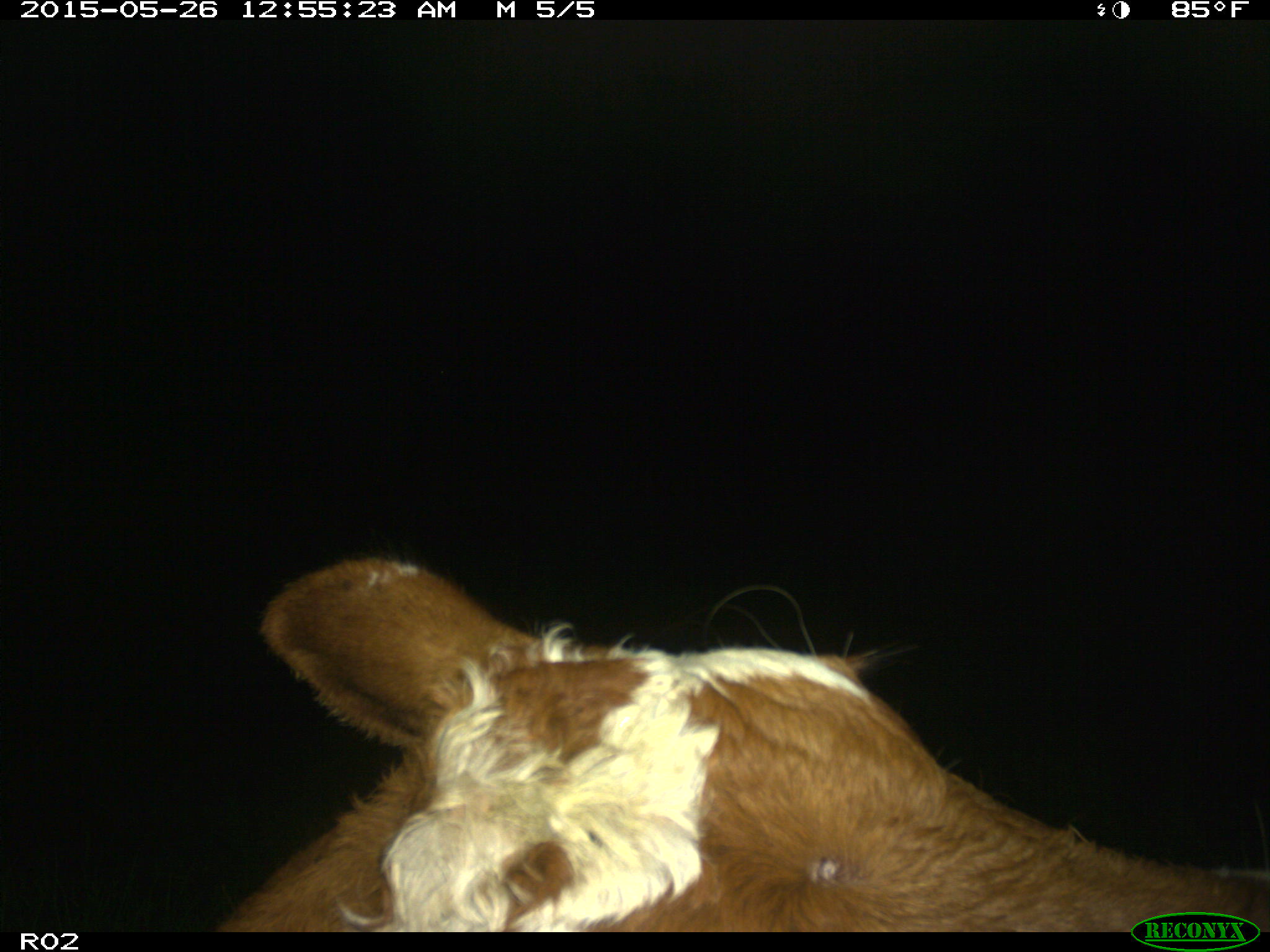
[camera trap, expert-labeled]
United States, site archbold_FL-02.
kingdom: Animalia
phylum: Chordata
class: Mammalia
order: Artiodactyla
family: Bovidae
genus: Bos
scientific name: Bos taurus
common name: domestic cow